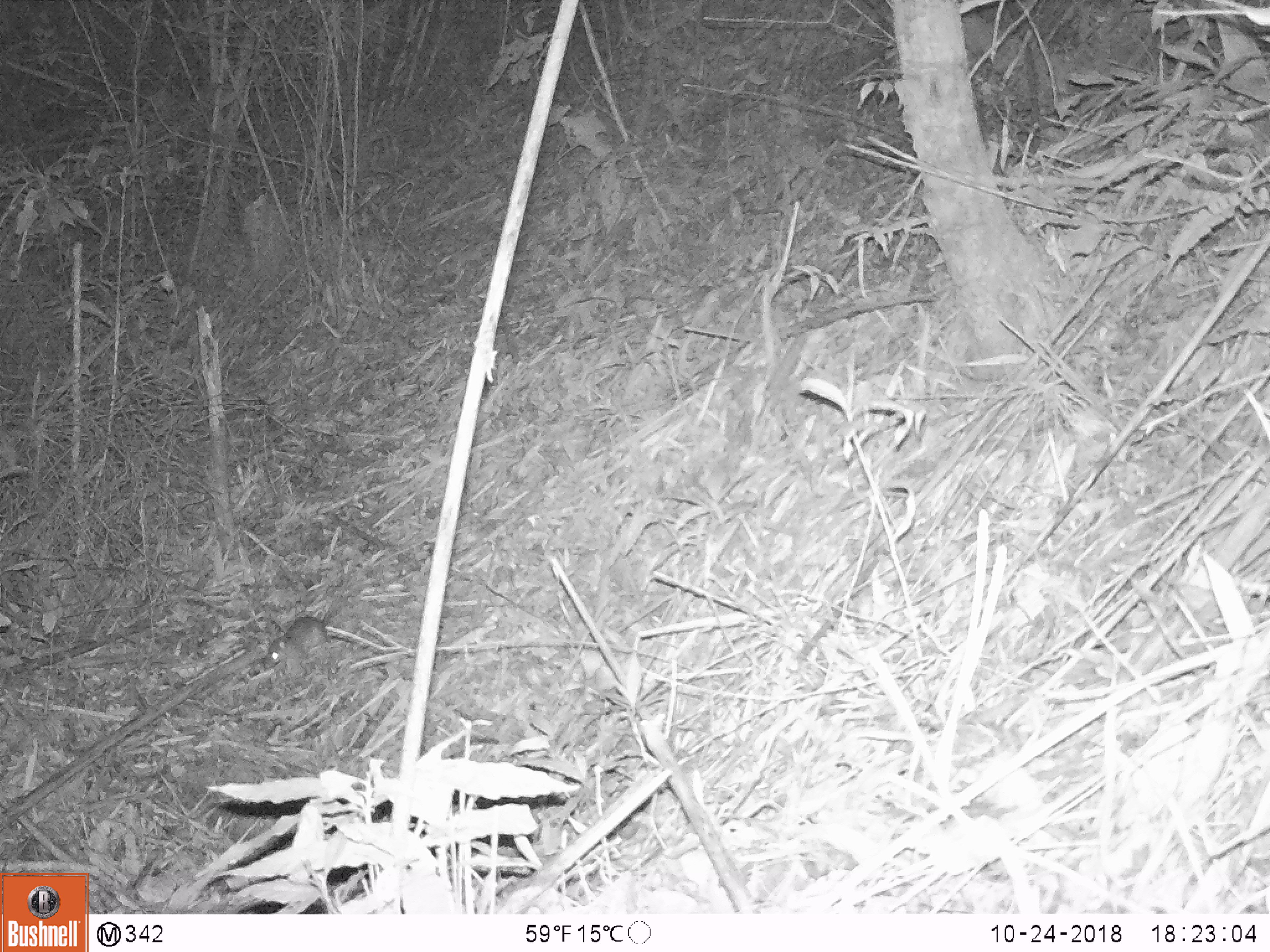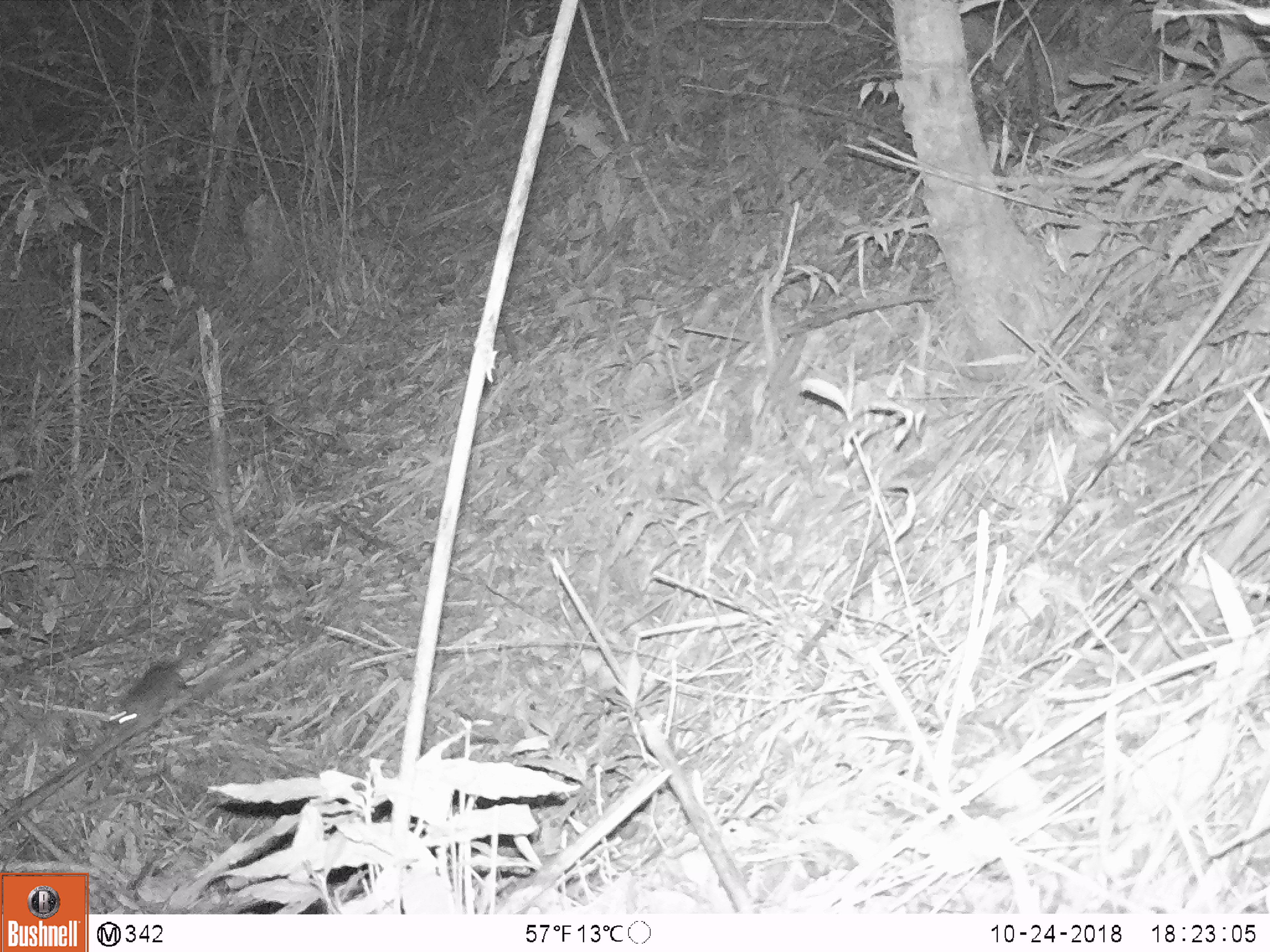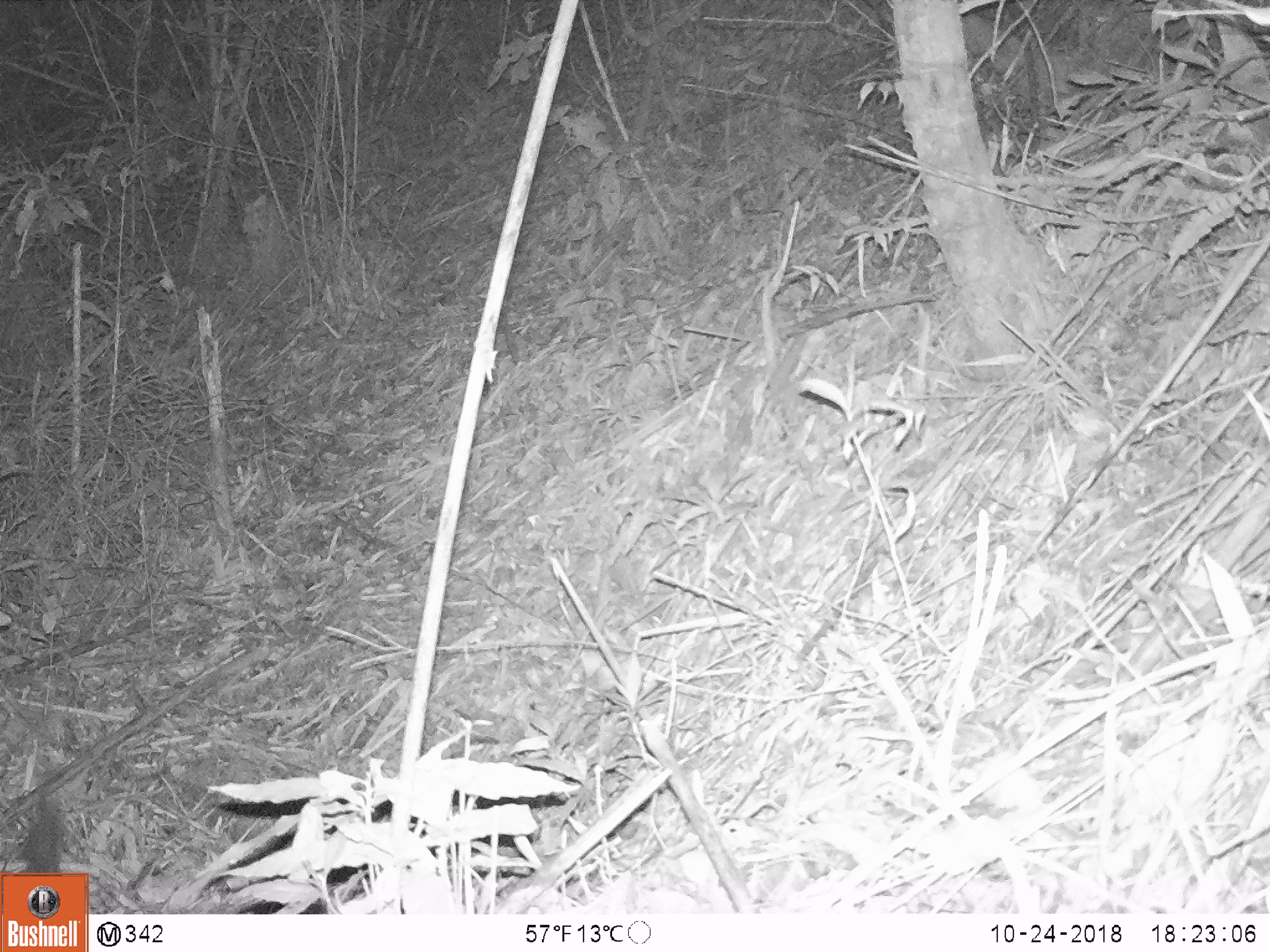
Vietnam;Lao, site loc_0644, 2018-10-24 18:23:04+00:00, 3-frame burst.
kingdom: Animalia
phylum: Chordata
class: Mammalia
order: Rodentia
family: Muridae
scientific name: Muridae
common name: old-world mice and rats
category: unidentified murid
Unidentified murid (old-world mice and rats) (Muridae). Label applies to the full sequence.